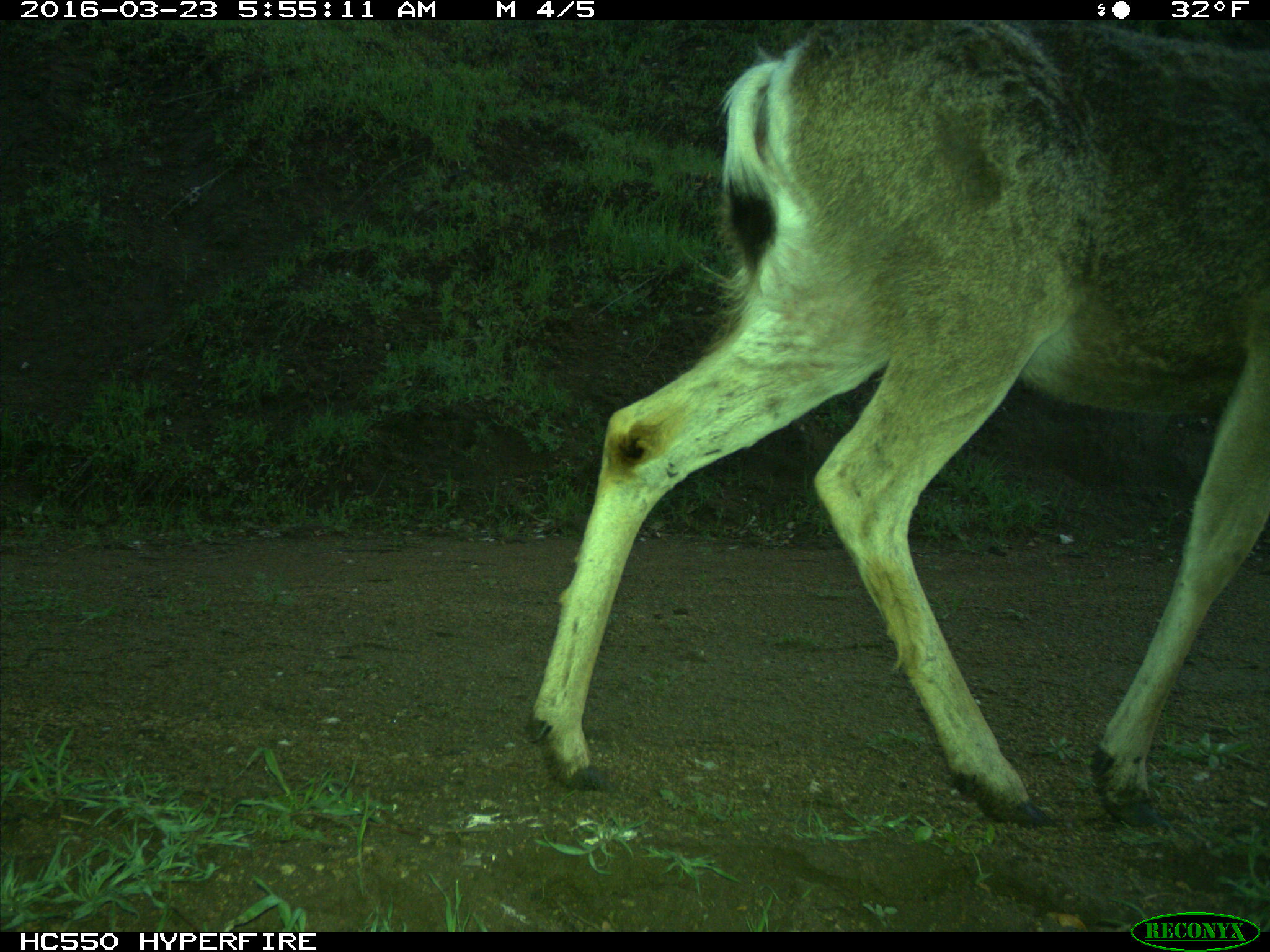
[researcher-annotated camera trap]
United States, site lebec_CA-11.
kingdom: Animalia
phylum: Chordata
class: Mammalia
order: Artiodactyla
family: Cervidae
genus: Odocoileus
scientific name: Odocoileus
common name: deer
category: unidentified deer